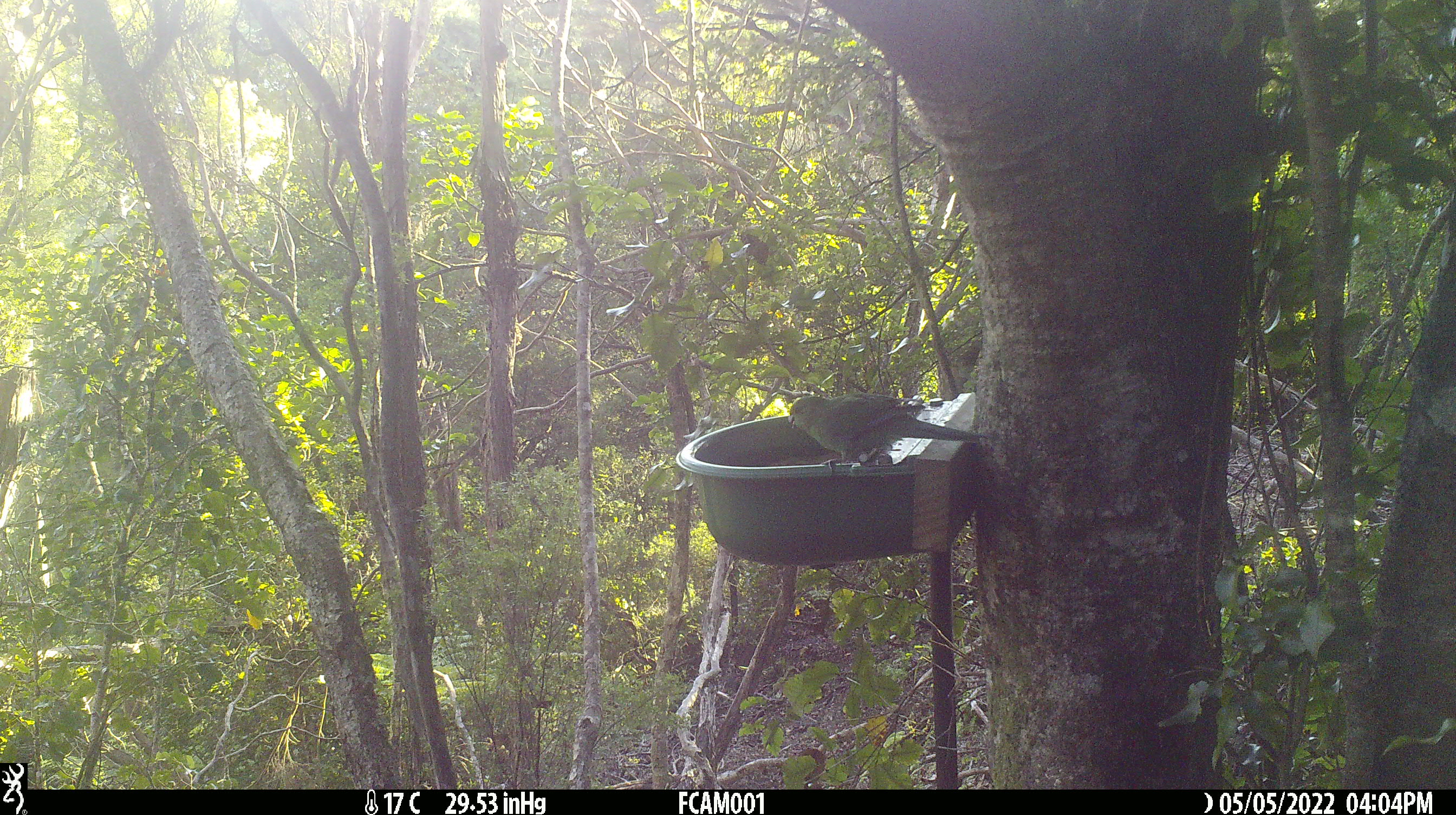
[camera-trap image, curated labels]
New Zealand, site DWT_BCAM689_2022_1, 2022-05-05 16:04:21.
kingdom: Animalia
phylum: Chordata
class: Aves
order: Psittaciformes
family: Psittaculidae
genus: Cyanoramphus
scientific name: Cyanoramphus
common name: parakeet